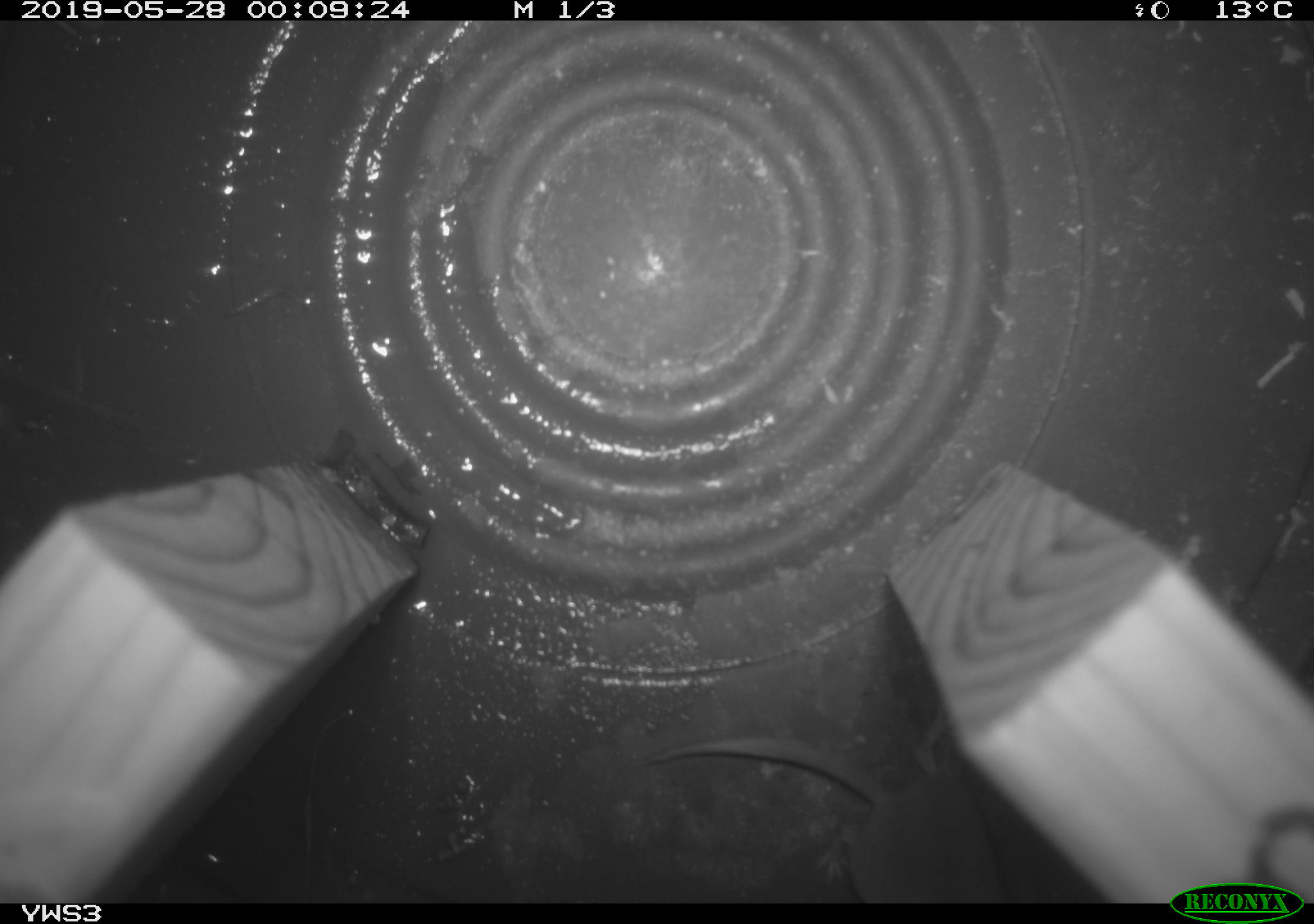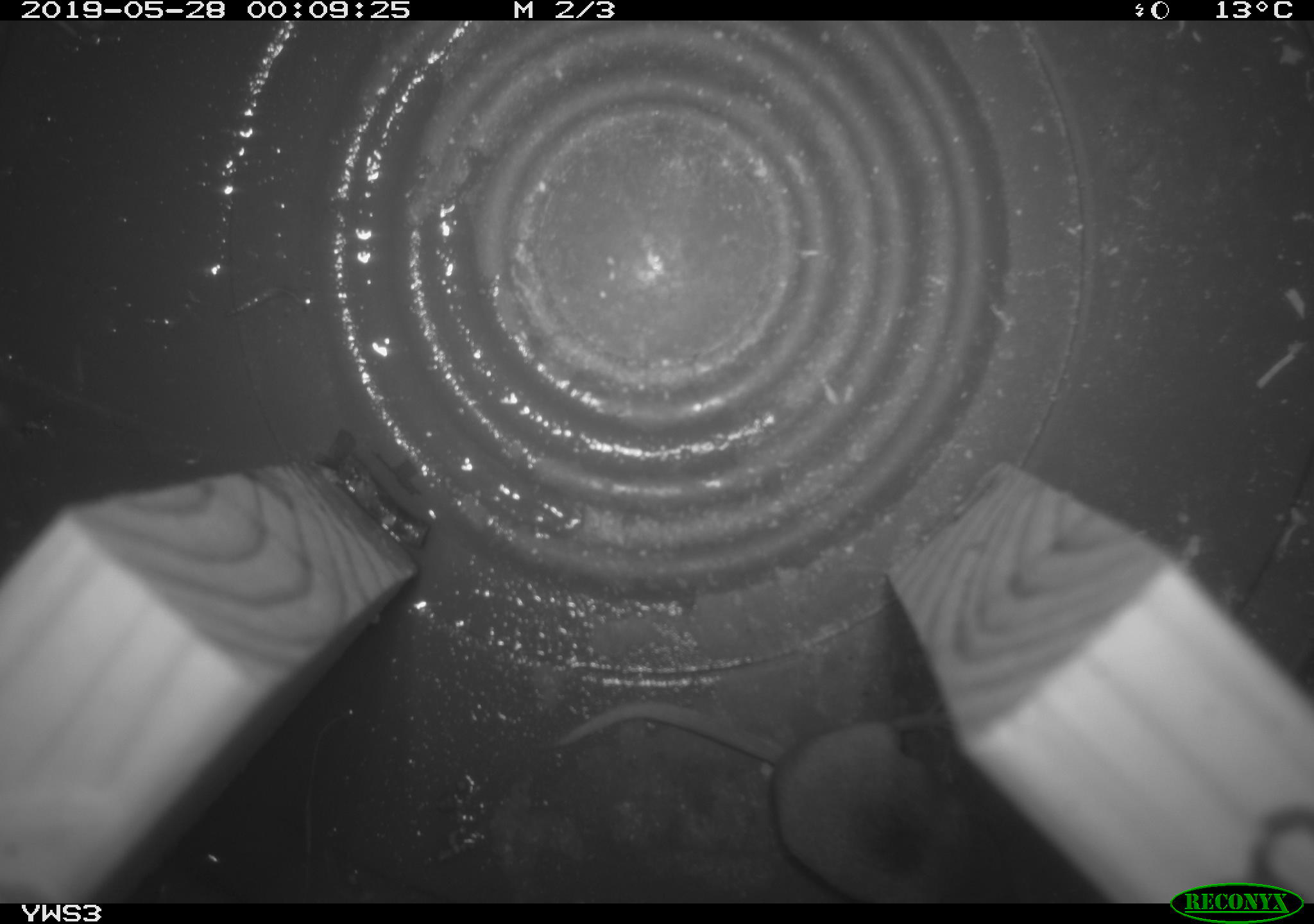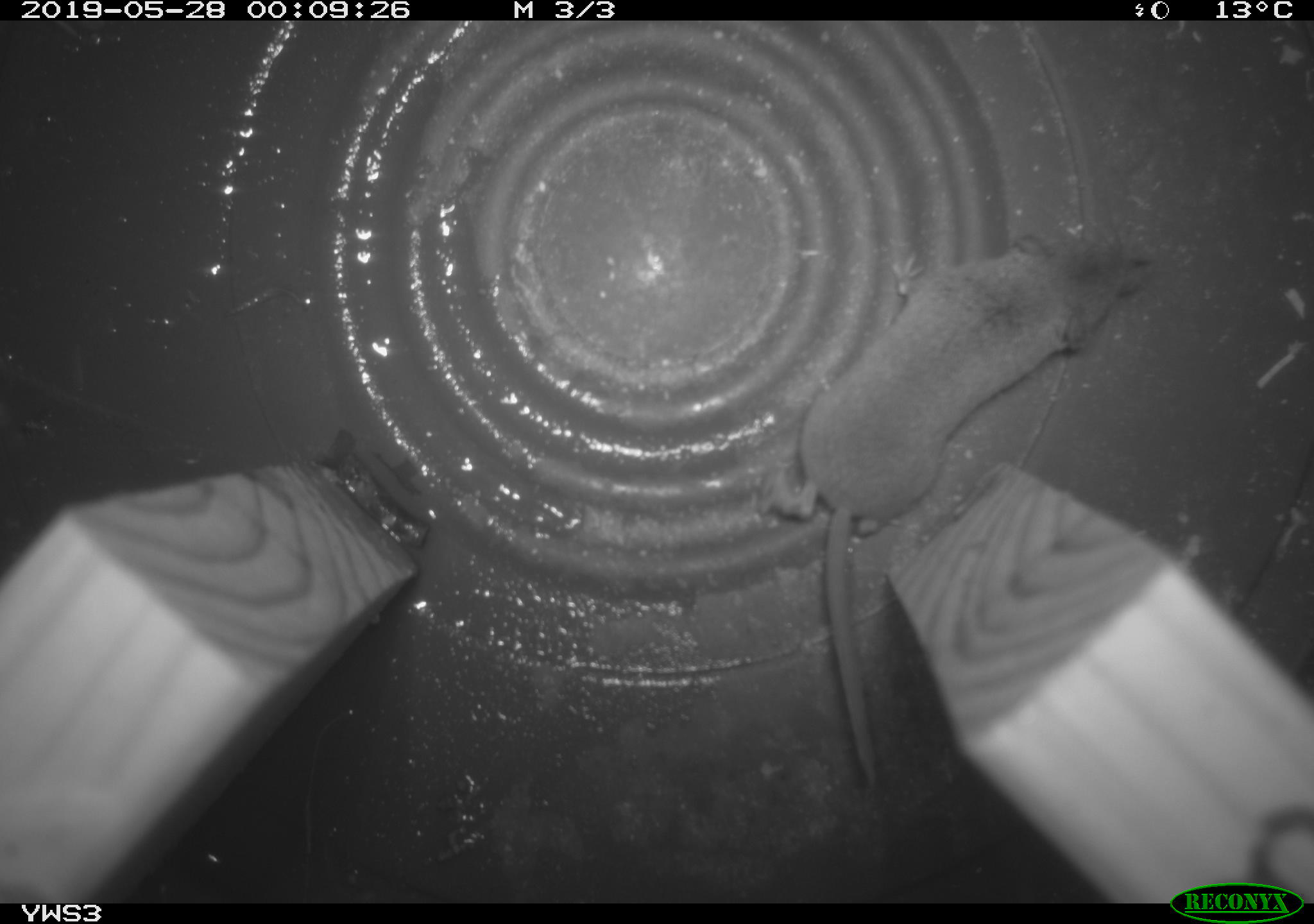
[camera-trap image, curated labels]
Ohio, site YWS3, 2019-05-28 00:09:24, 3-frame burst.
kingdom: Animalia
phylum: Chordata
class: Mammalia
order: Eulipotyphla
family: Soricidae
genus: Sorex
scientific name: Sorex cinereus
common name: masked shrew